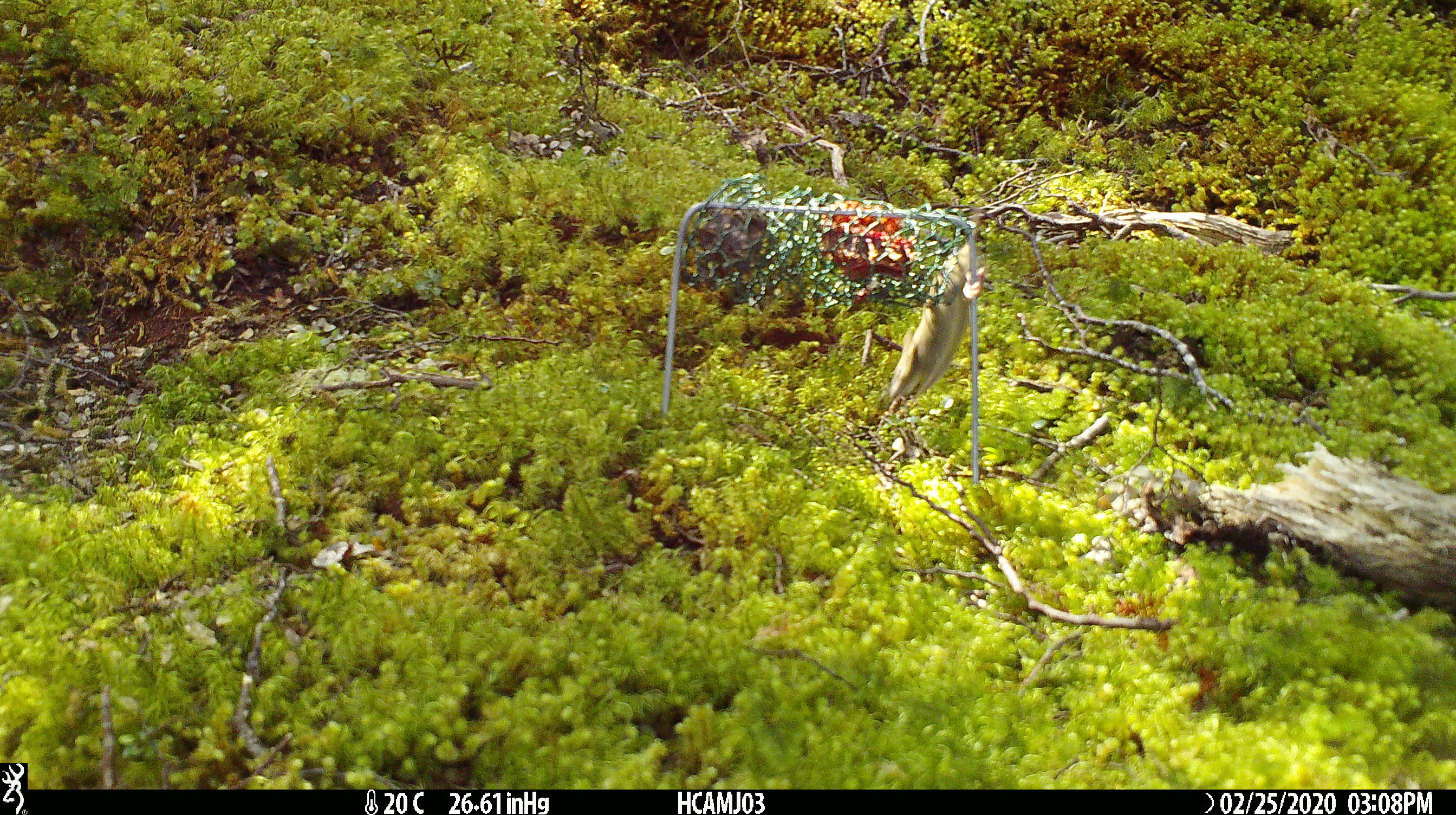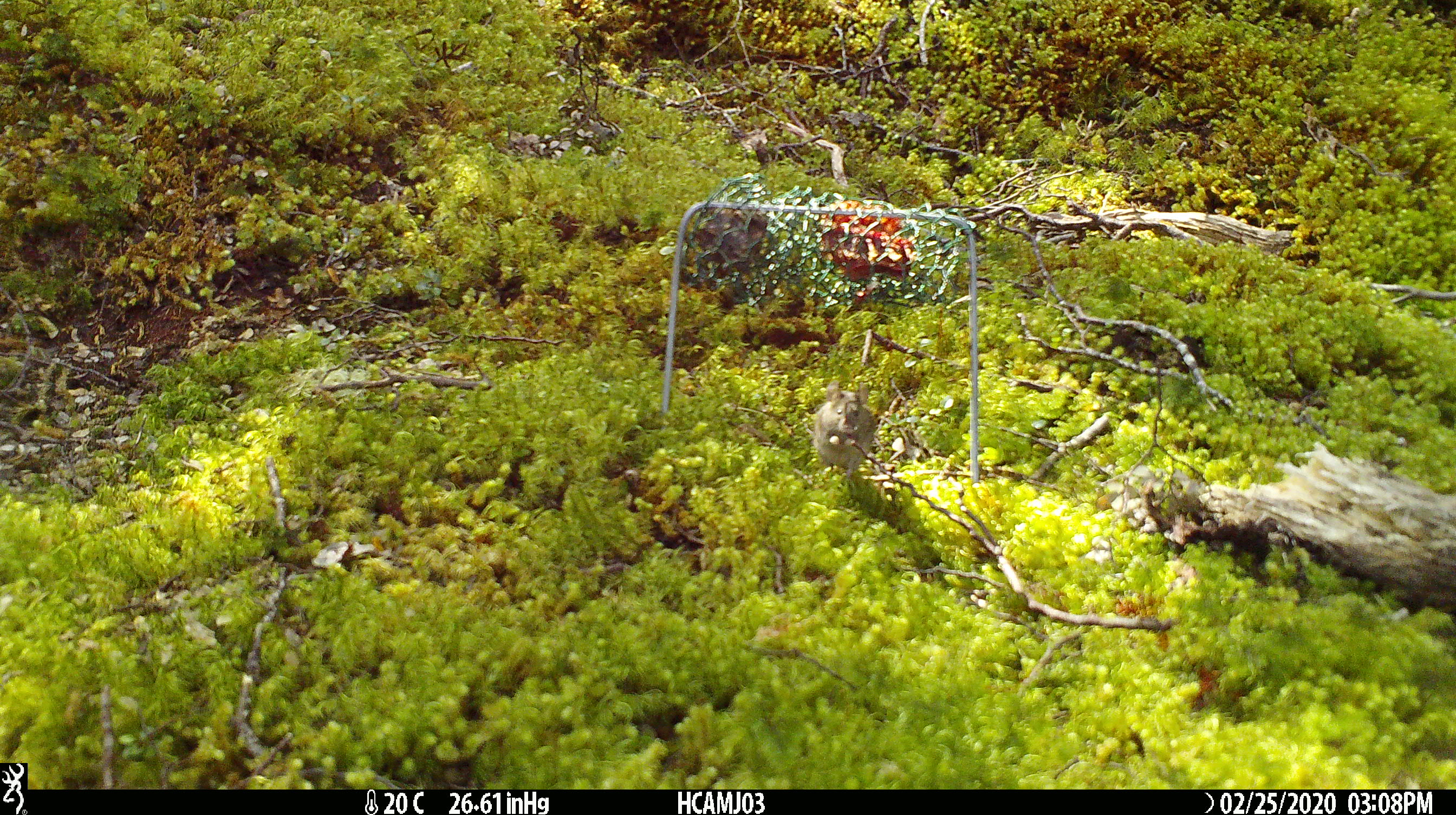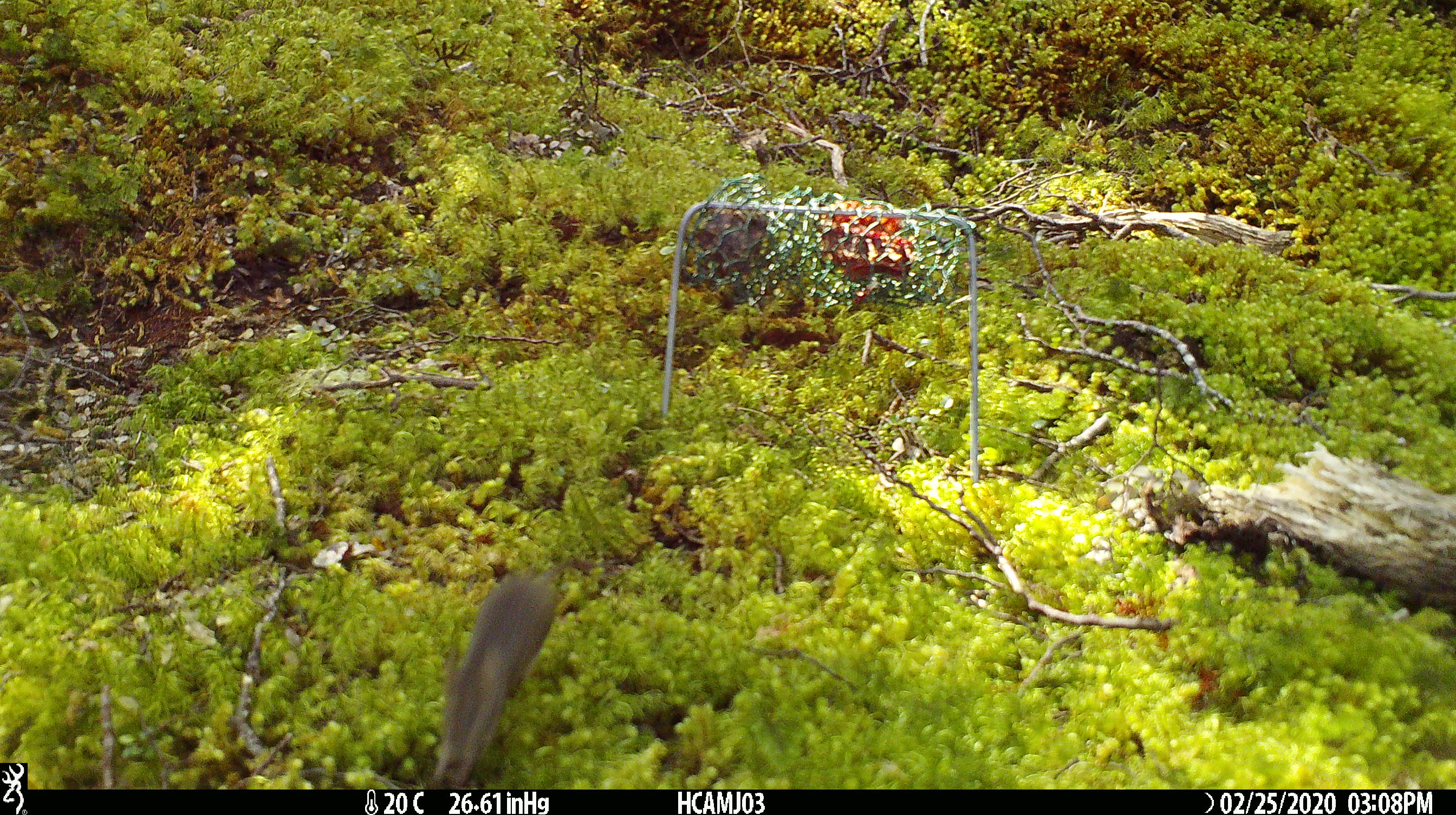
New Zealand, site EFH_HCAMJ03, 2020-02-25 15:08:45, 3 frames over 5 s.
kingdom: Animalia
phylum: Chordata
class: Mammalia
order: Rodentia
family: Muridae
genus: Mus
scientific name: Mus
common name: mouse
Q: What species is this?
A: Mouse (Mus).